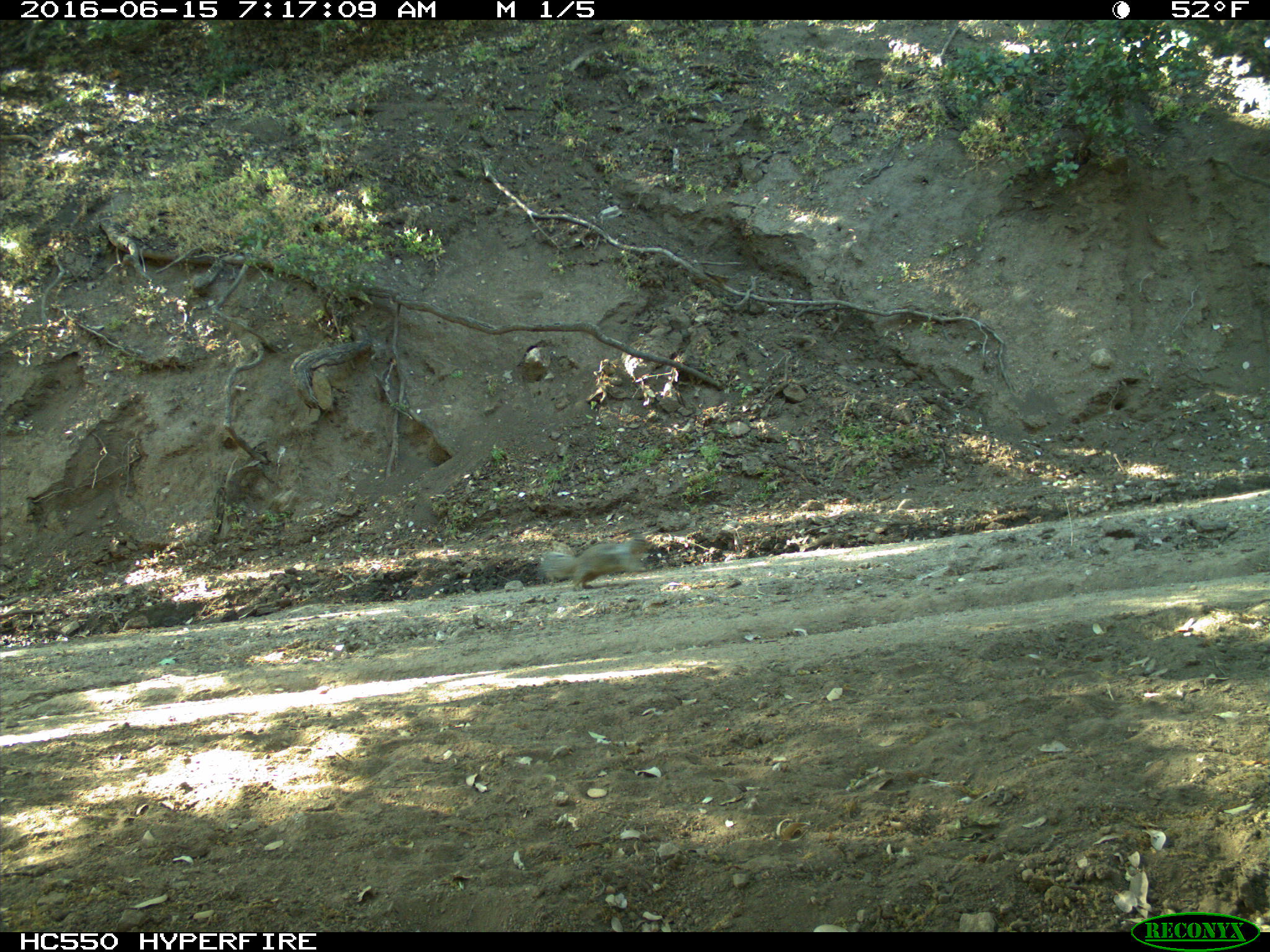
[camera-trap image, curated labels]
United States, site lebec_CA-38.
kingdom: Animalia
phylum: Chordata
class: Mammalia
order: Rodentia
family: Sciuridae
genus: Otospermophilus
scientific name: Otospermophilus beecheyi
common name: california ground squirrel